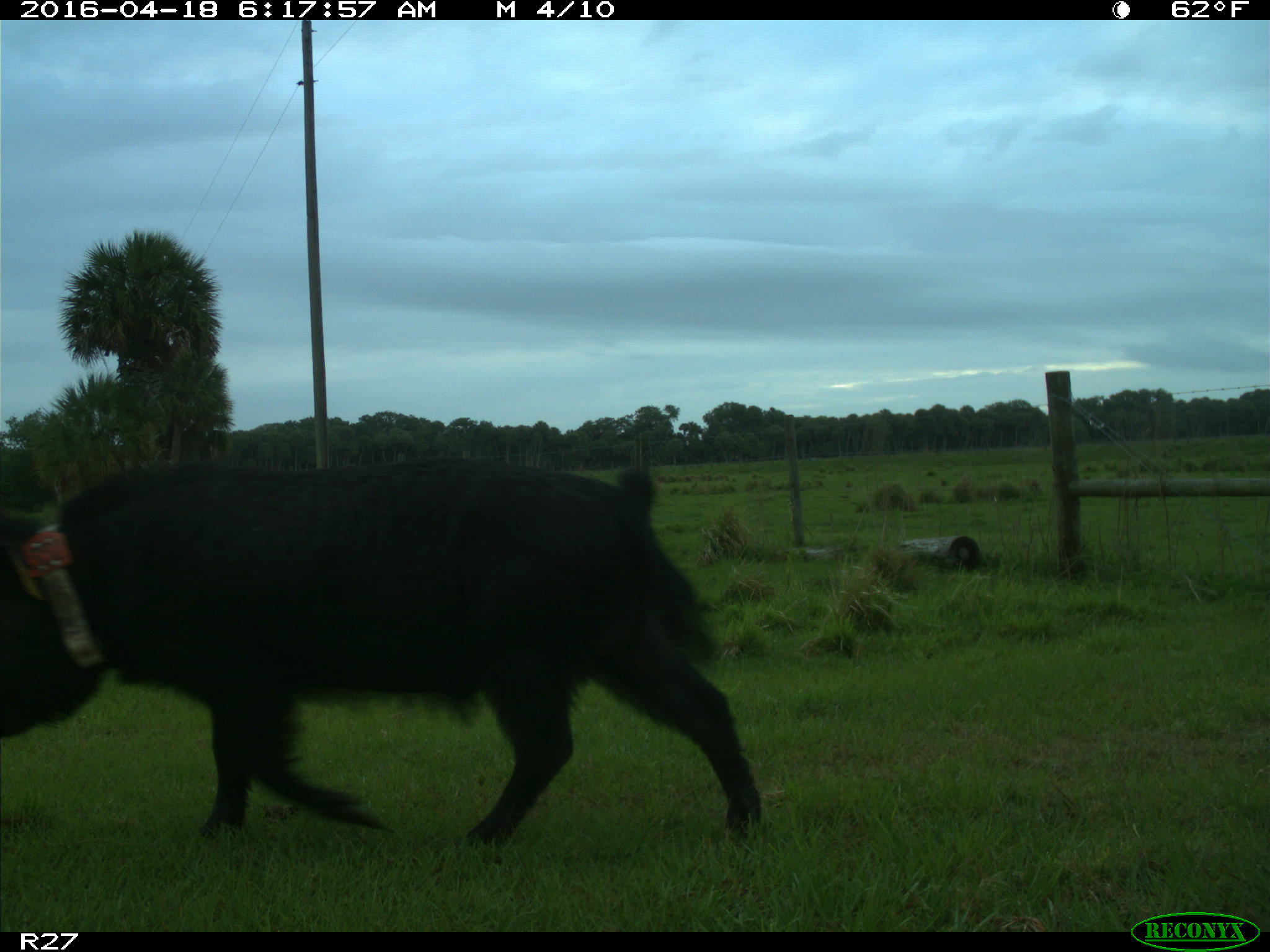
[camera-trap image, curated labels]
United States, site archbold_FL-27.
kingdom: Animalia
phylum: Chordata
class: Mammalia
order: Artiodactyla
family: Suidae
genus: Sus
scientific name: Sus scrofa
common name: wild boar